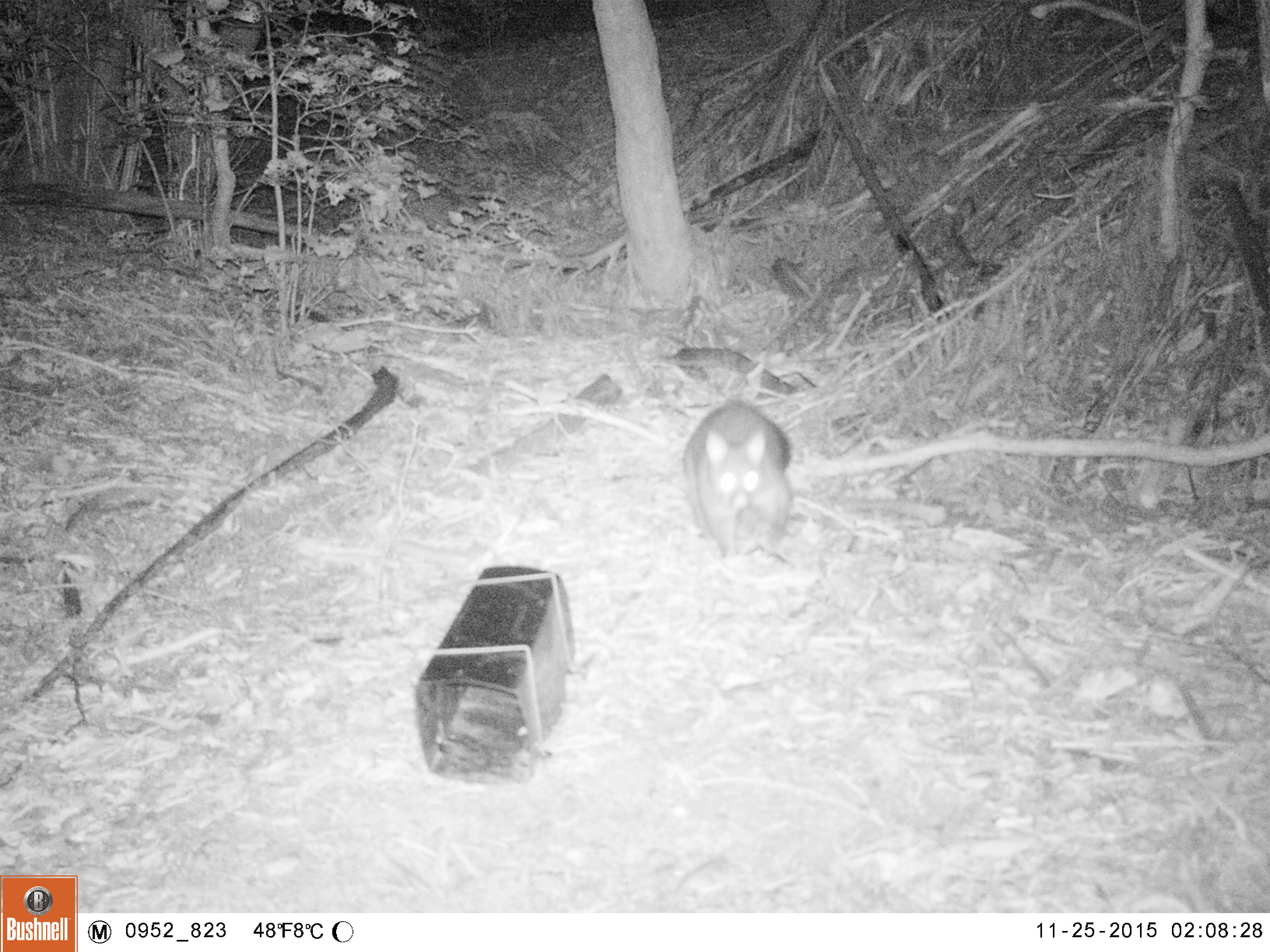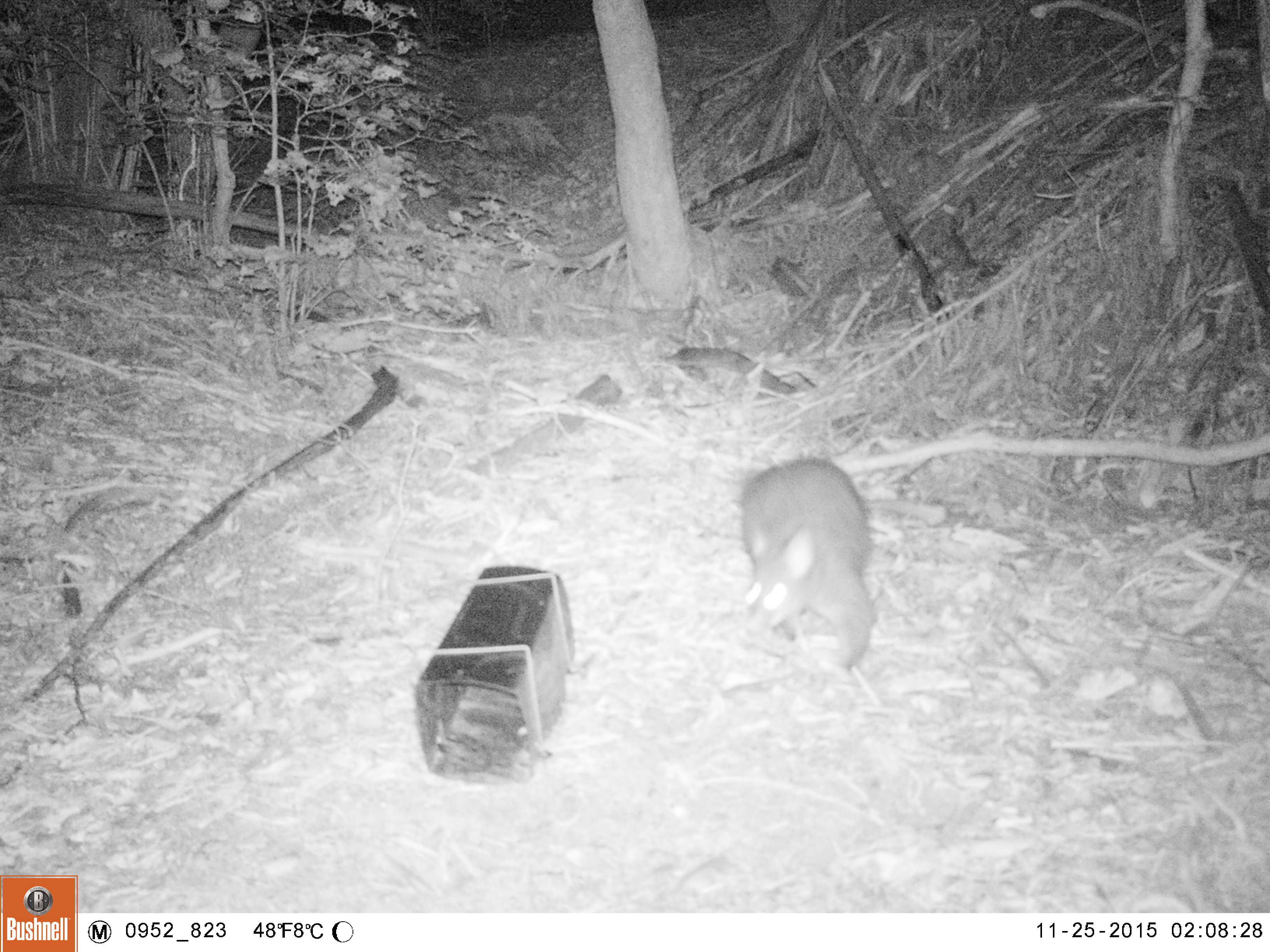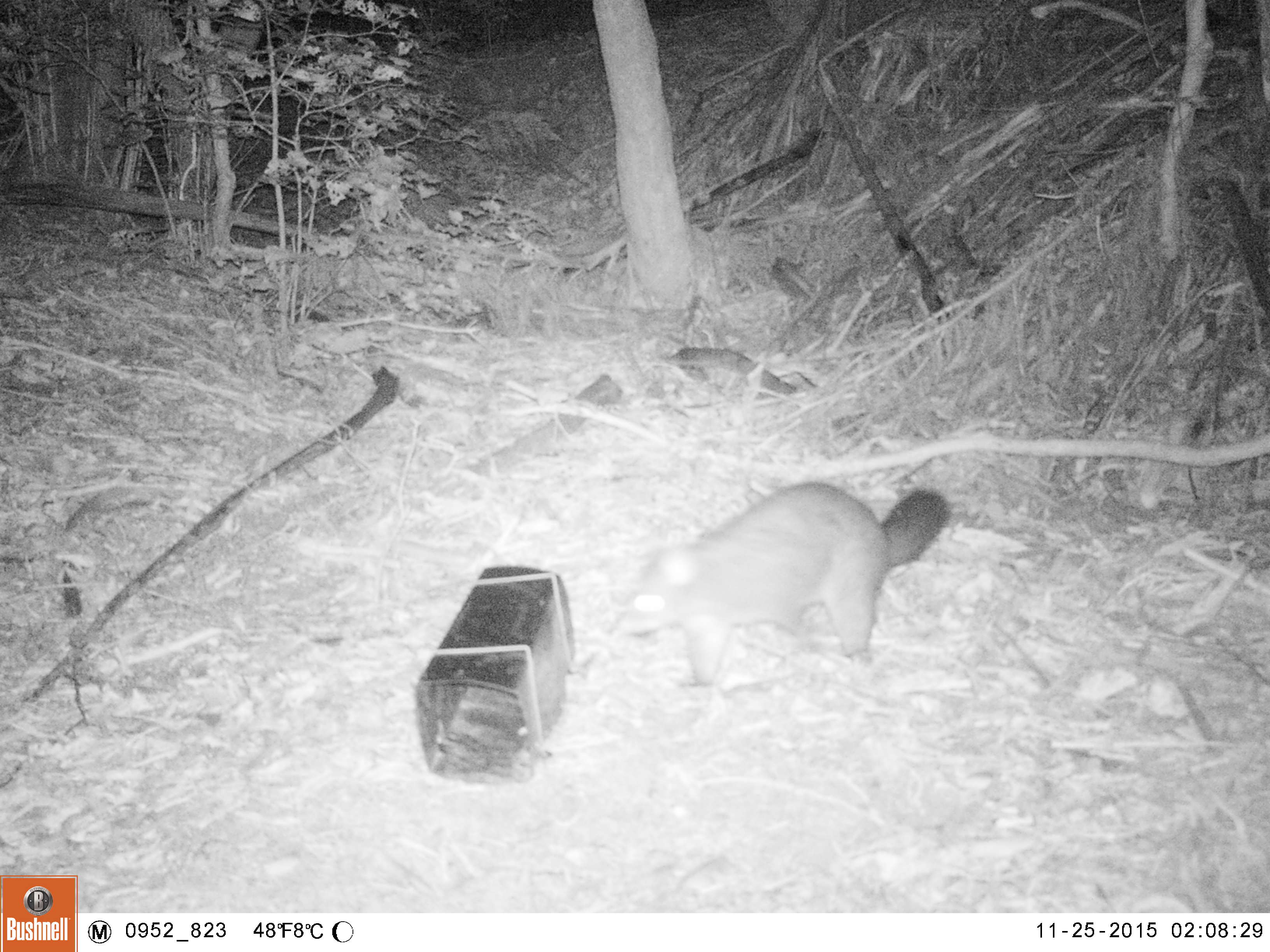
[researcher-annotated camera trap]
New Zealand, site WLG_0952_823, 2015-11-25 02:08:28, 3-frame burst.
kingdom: Animalia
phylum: Chordata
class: Mammalia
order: Diprotodontia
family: Phalangeridae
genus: Trichosurus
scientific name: Trichosurus vulpecula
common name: common brushtail possum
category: possum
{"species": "possum (common brushtail possum) (Trichosurus vulpecula)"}